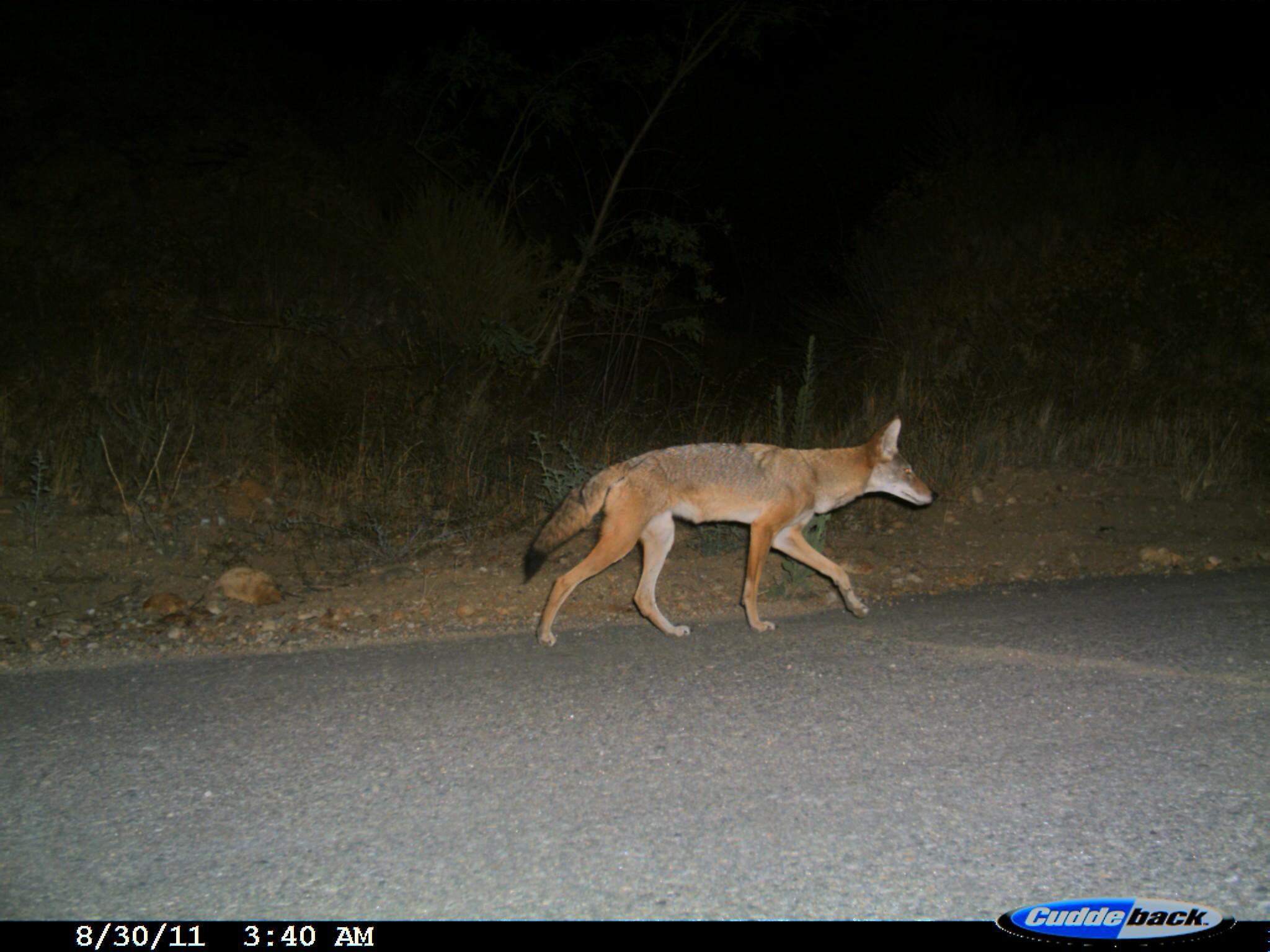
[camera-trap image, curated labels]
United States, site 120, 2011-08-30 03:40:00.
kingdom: Animalia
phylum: Chordata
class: Mammalia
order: Carnivora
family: Canidae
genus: Canis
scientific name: Canis latrans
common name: coyote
Coyote (Canis latrans).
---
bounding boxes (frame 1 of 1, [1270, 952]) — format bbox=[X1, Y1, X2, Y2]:
coyote: bbox=[514, 408, 941, 654]